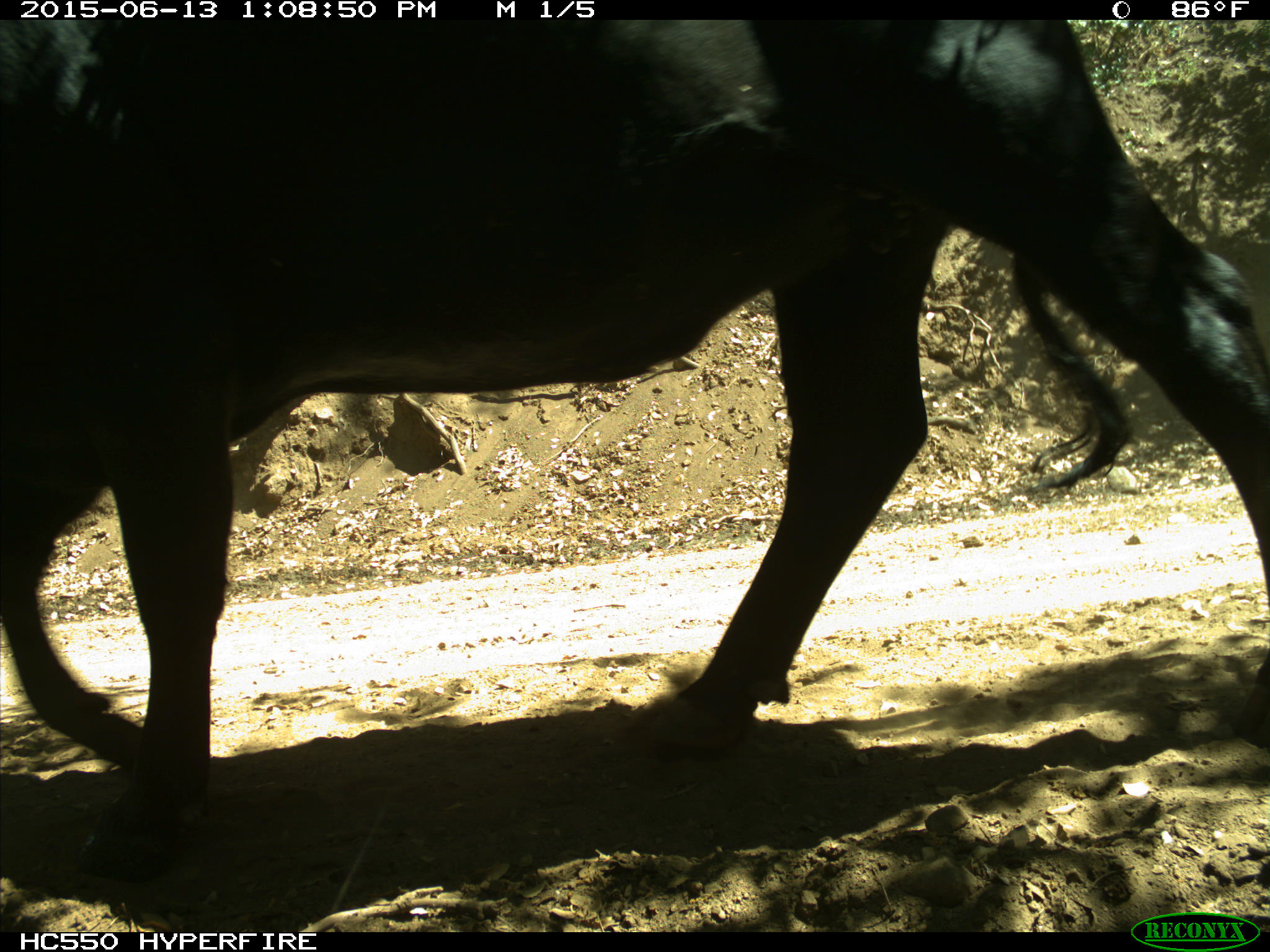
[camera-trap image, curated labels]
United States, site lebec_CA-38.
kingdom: Animalia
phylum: Chordata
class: Mammalia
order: Artiodactyla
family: Bovidae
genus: Bos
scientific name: Bos taurus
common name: domestic cow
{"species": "Bos taurus (domestic cow)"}